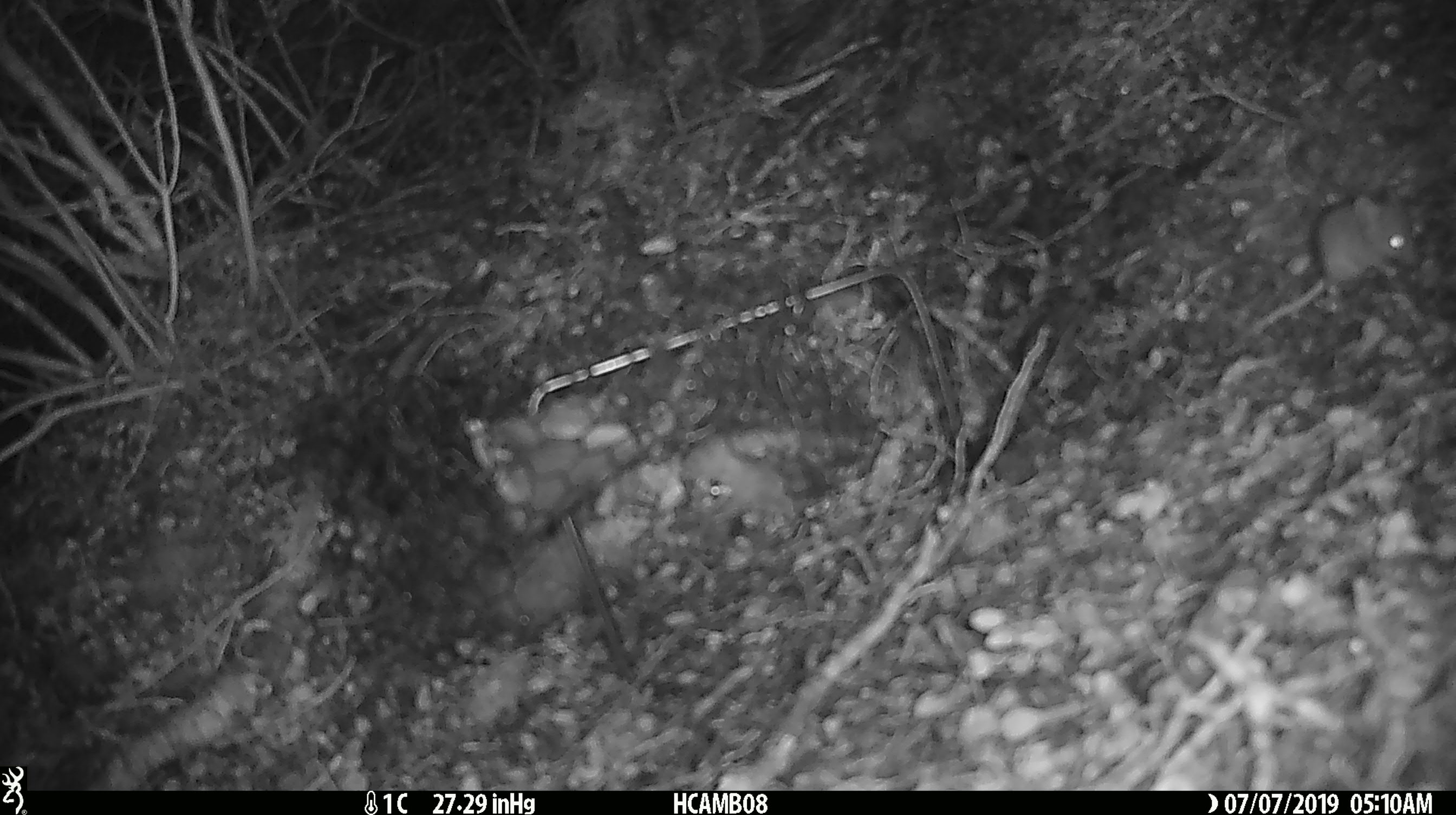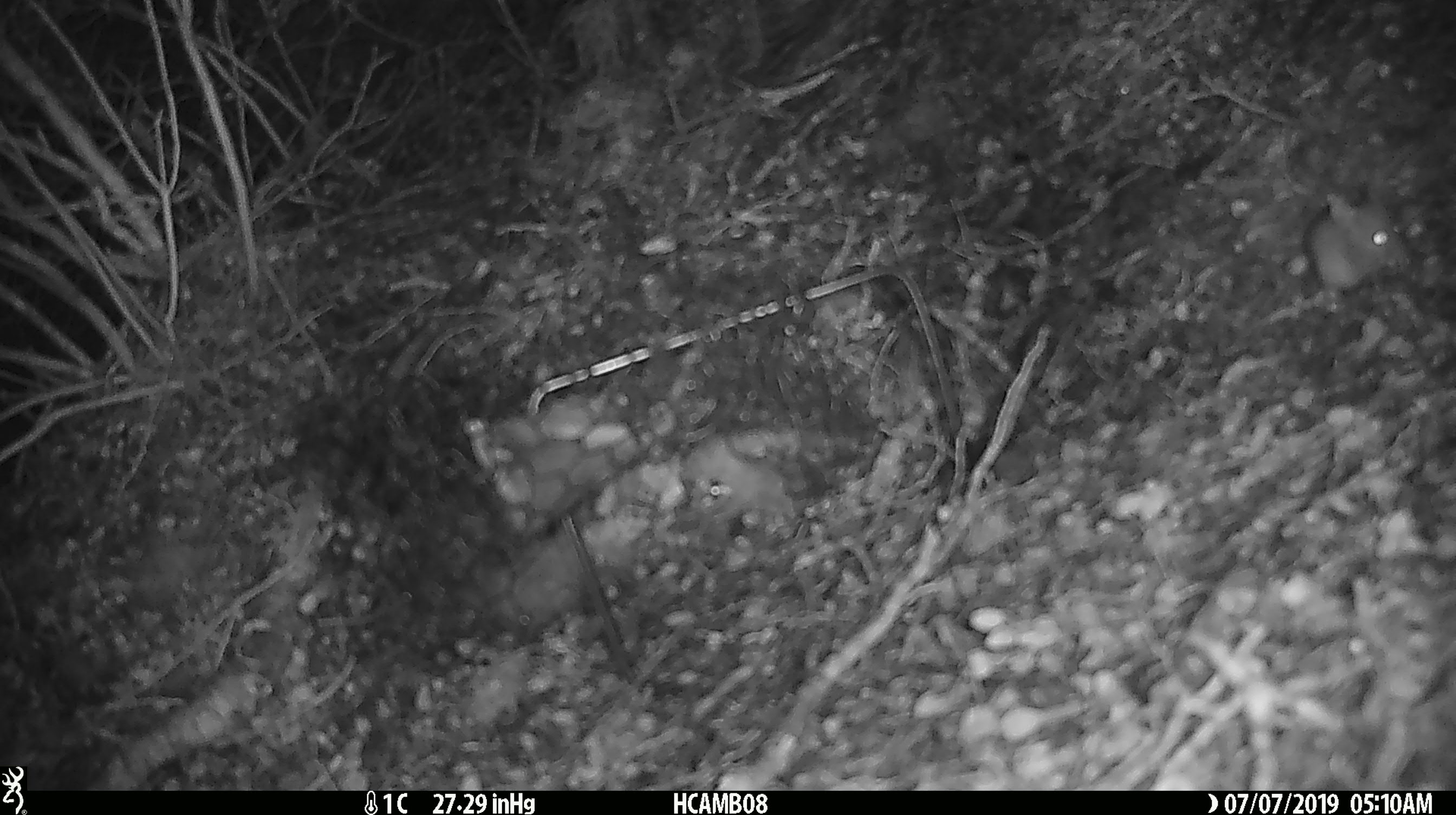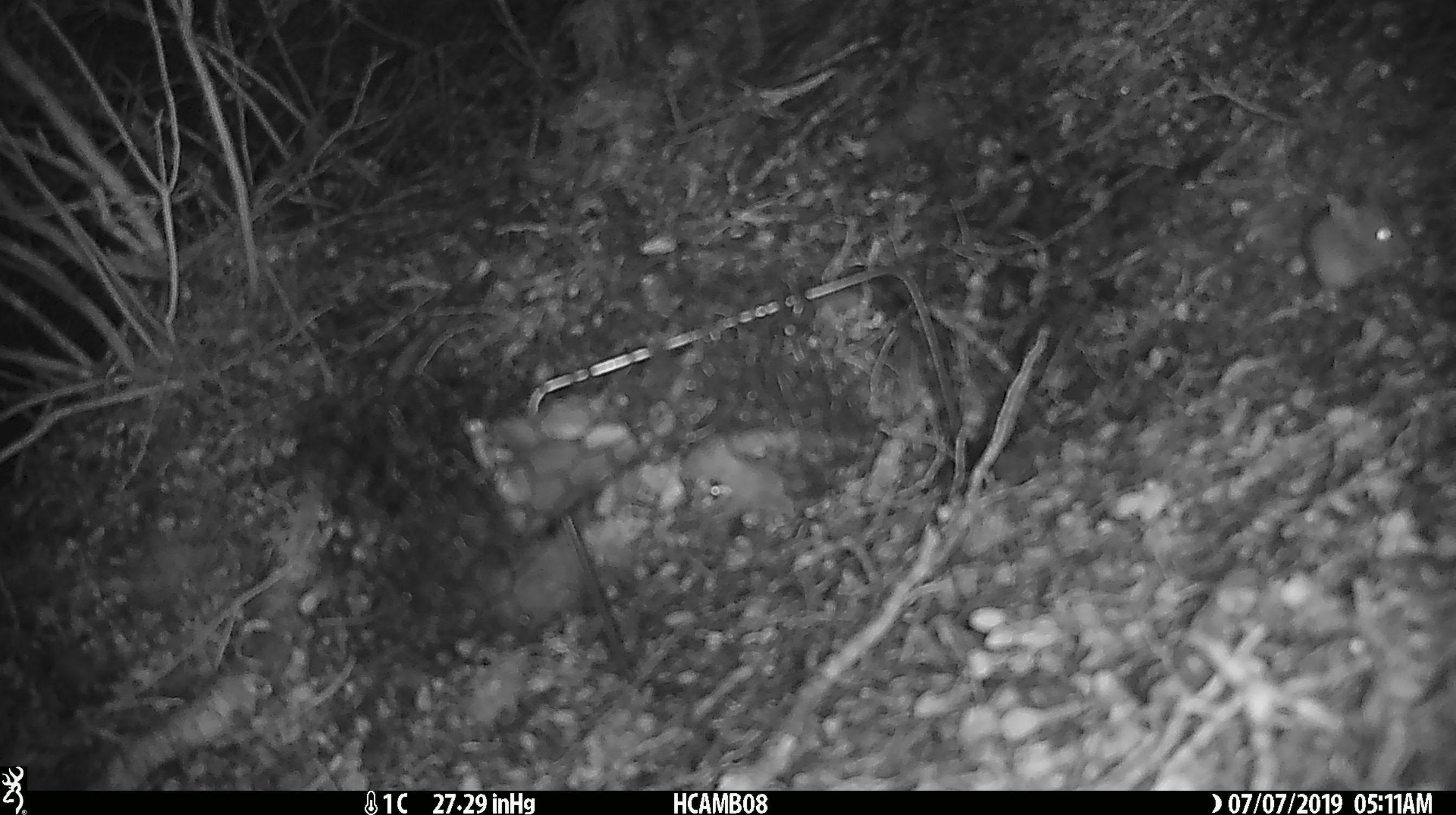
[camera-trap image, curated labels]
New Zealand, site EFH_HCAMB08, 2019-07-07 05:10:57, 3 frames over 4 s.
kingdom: Animalia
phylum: Chordata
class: Mammalia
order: Rodentia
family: Muridae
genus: Mus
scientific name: Mus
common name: mouse